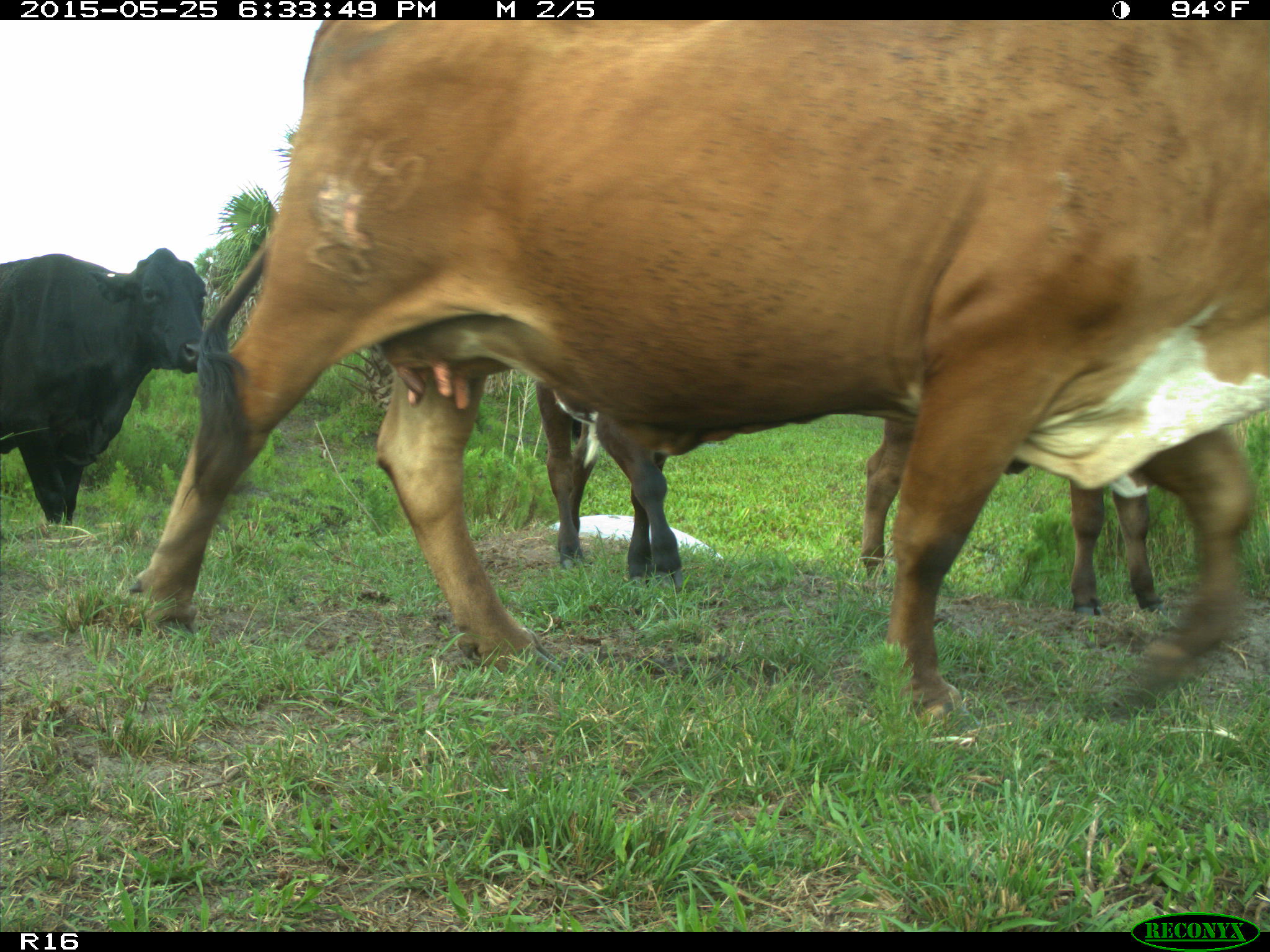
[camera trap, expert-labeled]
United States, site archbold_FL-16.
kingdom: Animalia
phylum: Chordata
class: Mammalia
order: Artiodactyla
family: Bovidae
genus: Bos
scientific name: Bos taurus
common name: domestic cow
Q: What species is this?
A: Bos taurus (domestic cow).